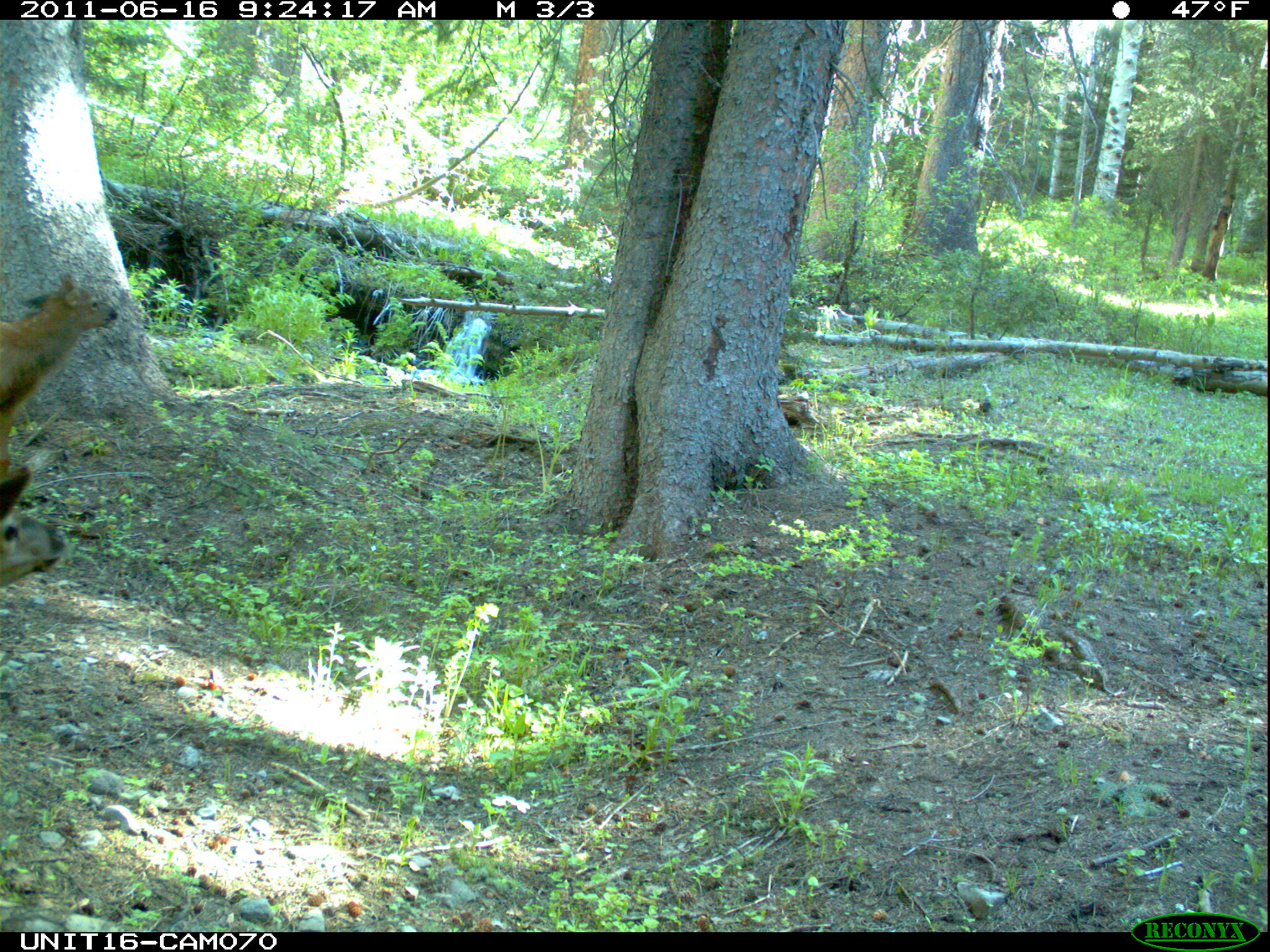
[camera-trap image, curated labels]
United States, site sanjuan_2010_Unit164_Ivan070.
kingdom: Animalia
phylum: Chordata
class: Mammalia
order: Artiodactyla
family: Cervidae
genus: Cervus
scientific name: Cervus elaphus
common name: red deer